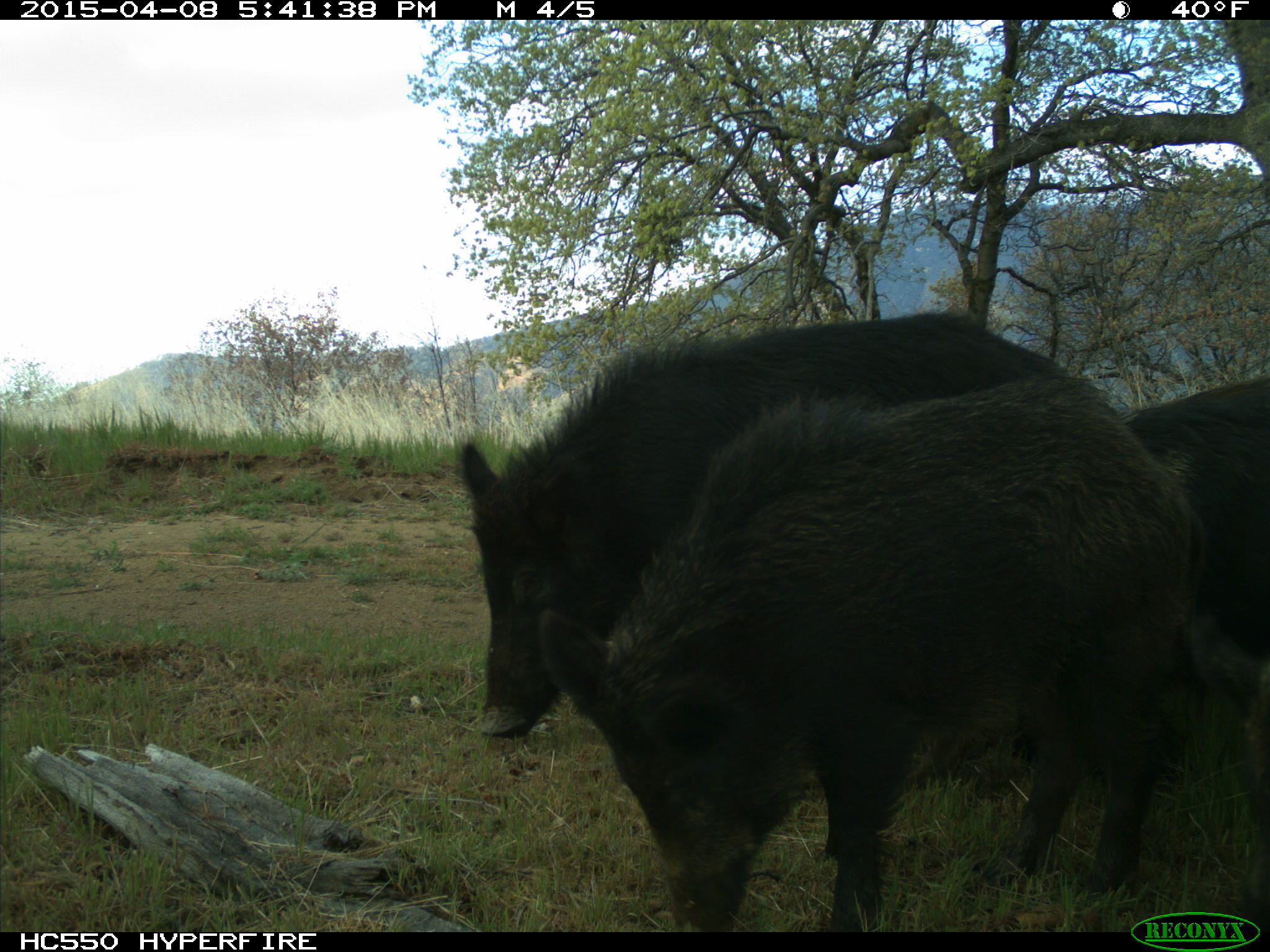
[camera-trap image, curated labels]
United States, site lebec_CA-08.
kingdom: Animalia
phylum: Chordata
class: Mammalia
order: Artiodactyla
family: Suidae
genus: Sus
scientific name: Sus scrofa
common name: wild boar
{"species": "Sus scrofa (wild boar)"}